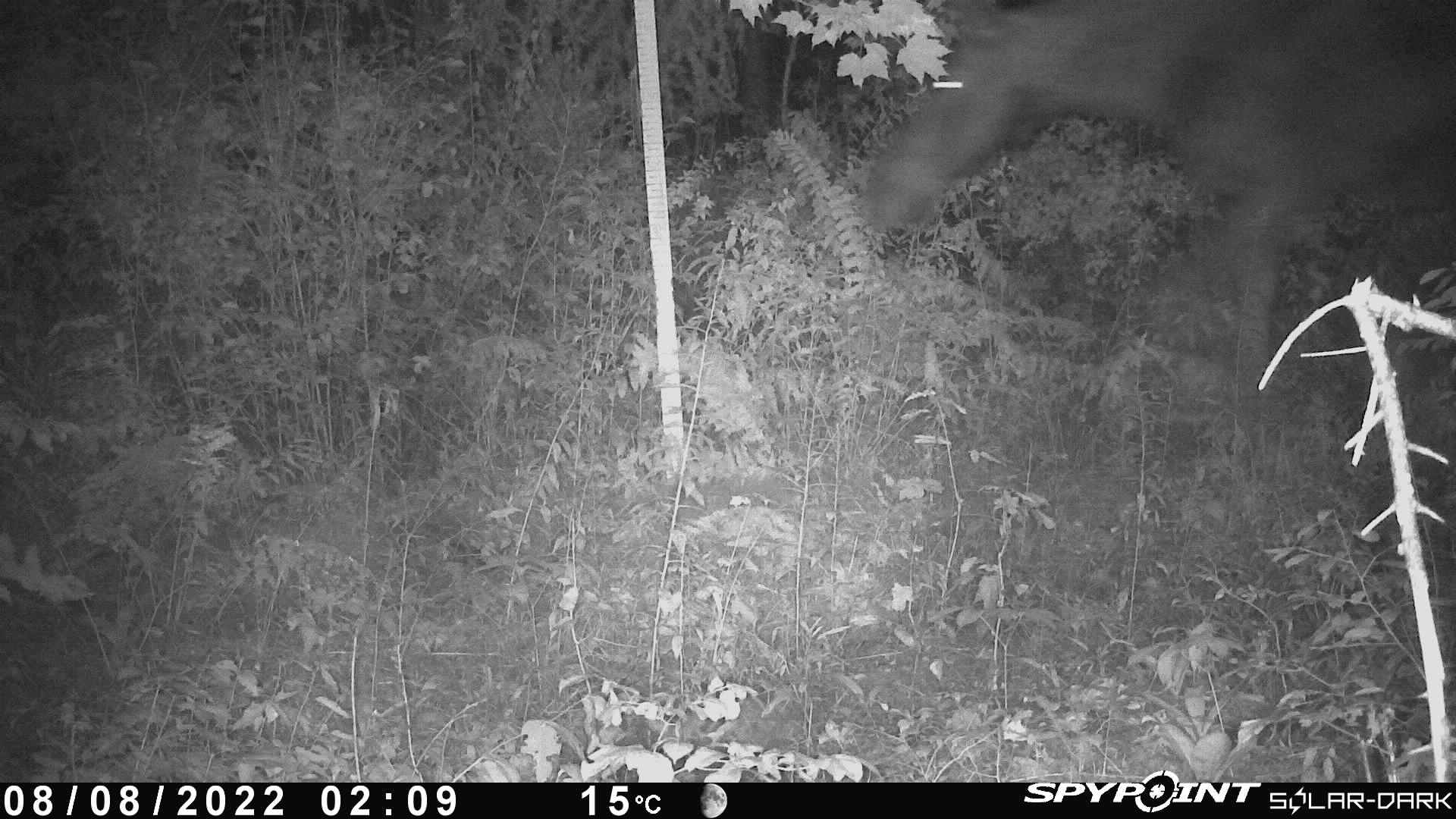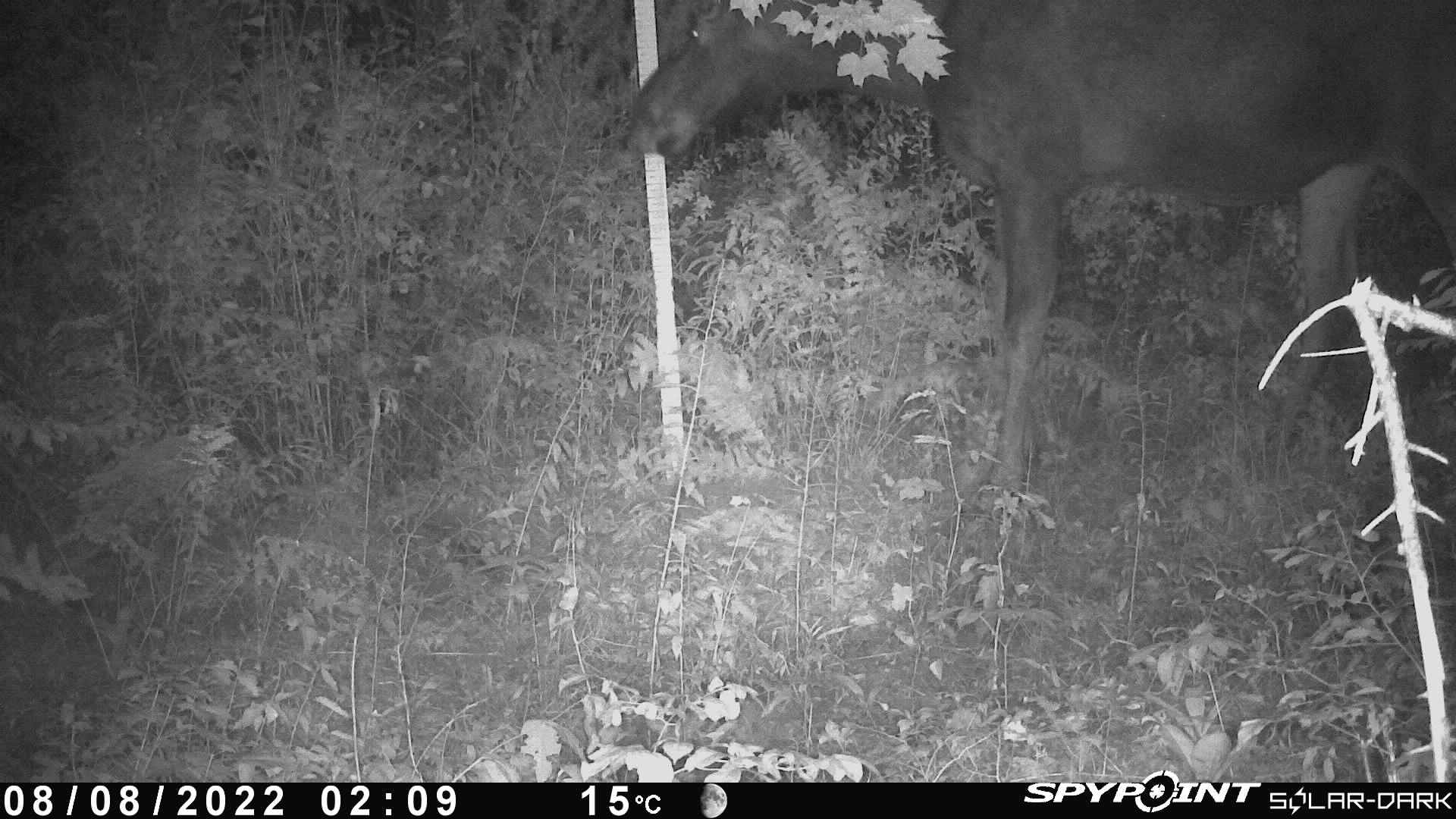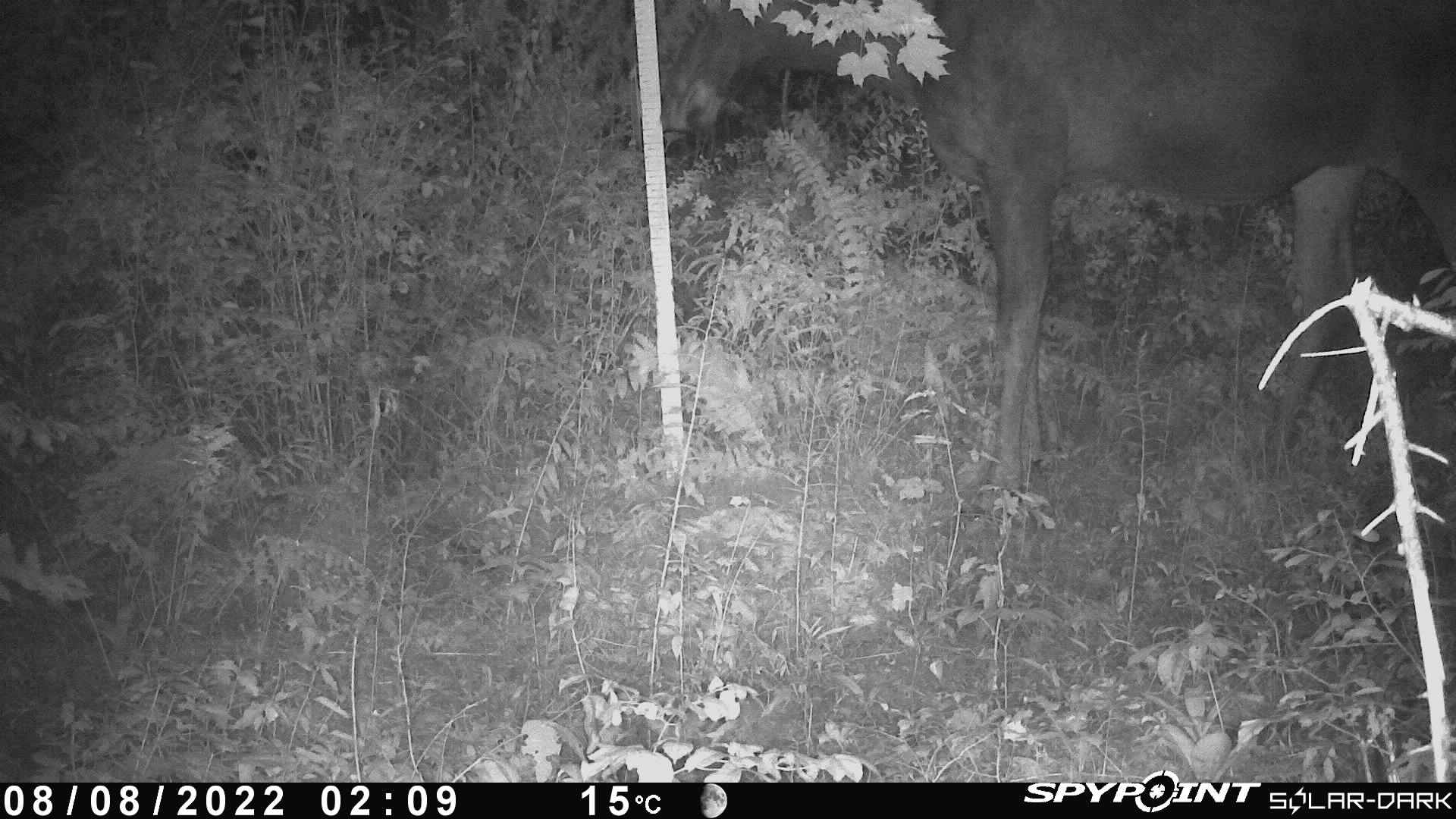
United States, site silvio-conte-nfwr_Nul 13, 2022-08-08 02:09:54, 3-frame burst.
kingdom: Animalia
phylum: Chordata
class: Mammalia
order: Artiodactyla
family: Cervidae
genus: Alces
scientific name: Alces alces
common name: moose